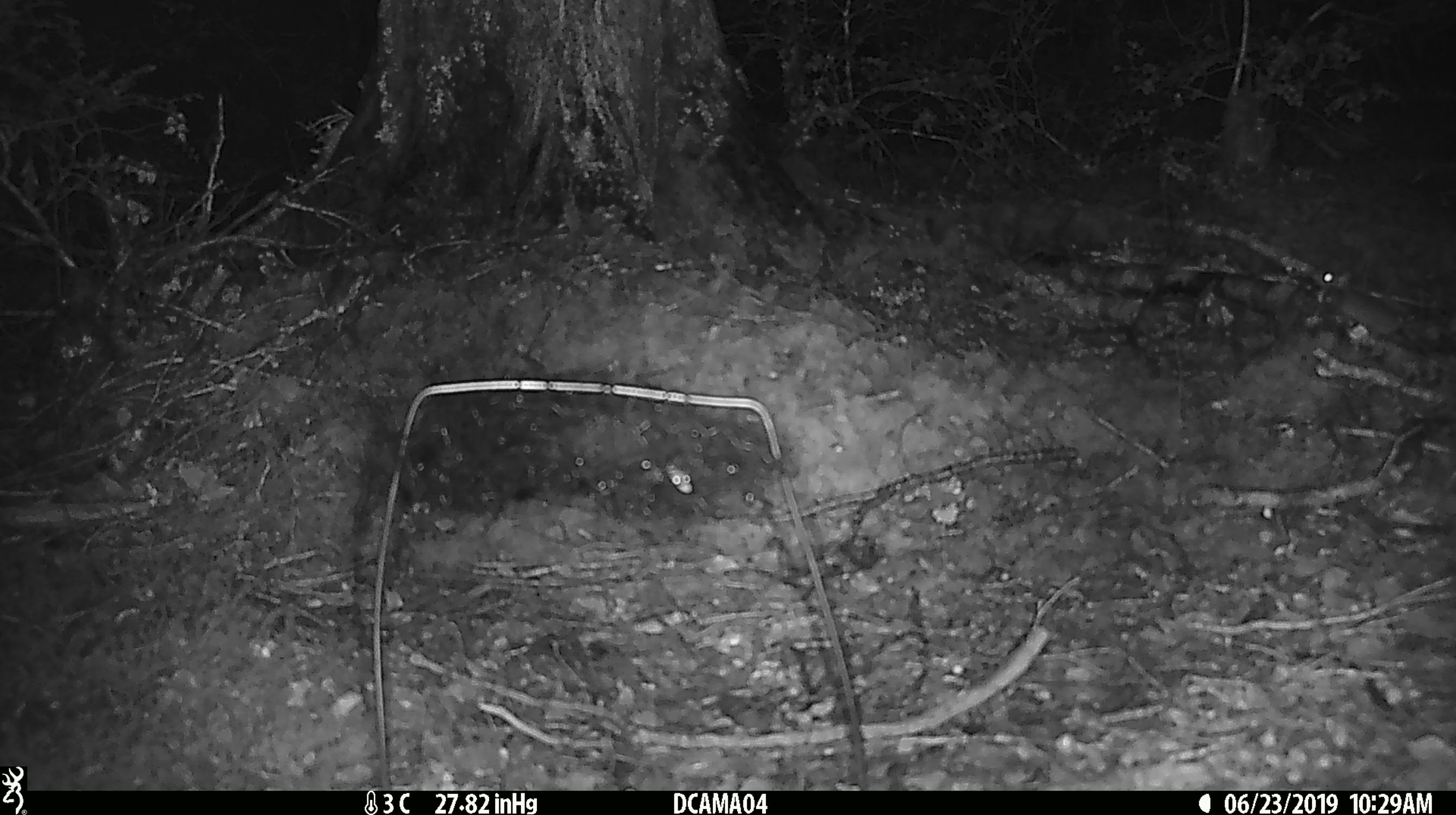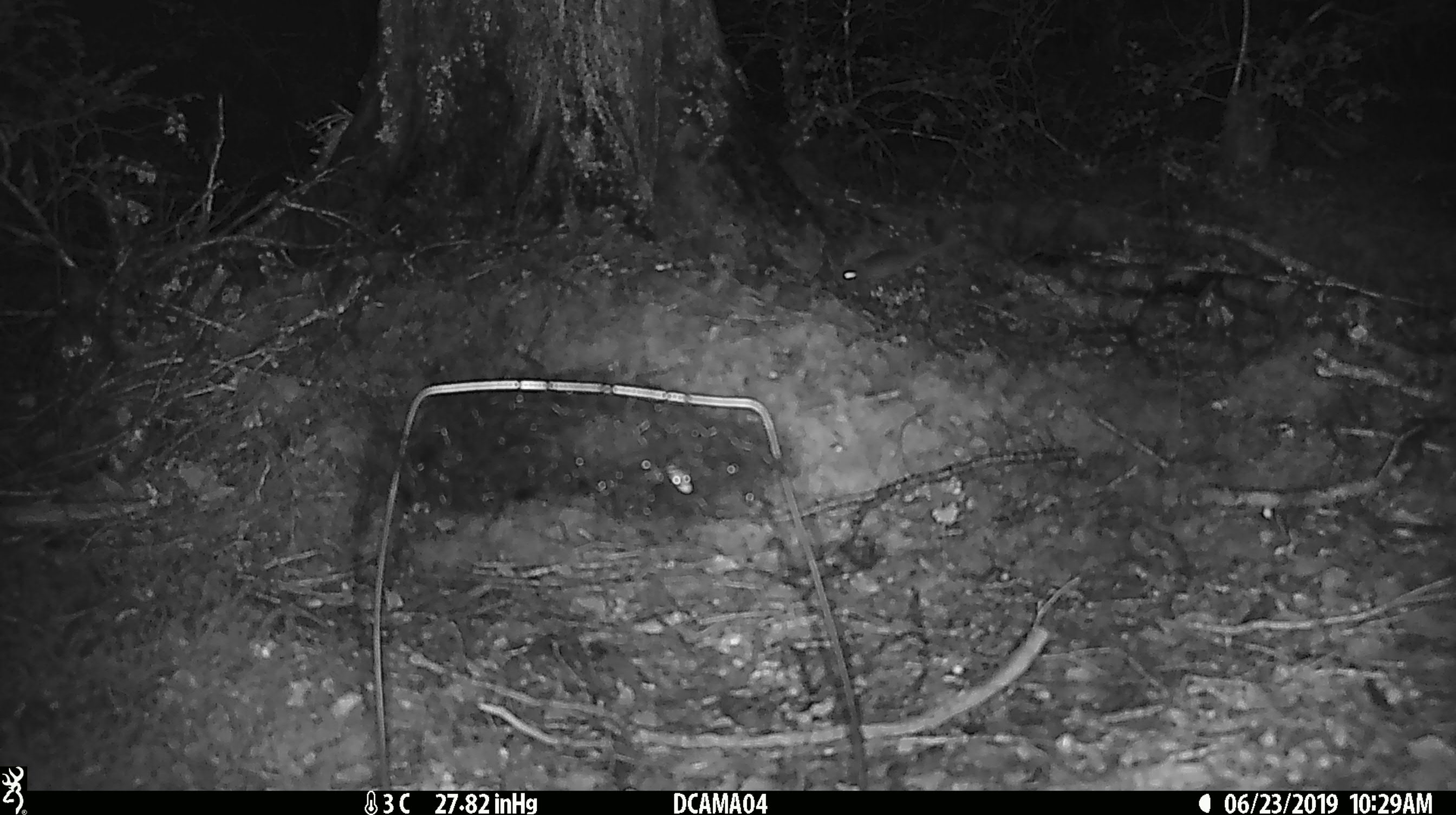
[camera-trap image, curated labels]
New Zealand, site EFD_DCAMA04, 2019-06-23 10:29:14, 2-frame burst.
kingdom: Animalia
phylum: Chordata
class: Mammalia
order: Rodentia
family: Muridae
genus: Mus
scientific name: Mus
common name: mouse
Mouse (Mus).